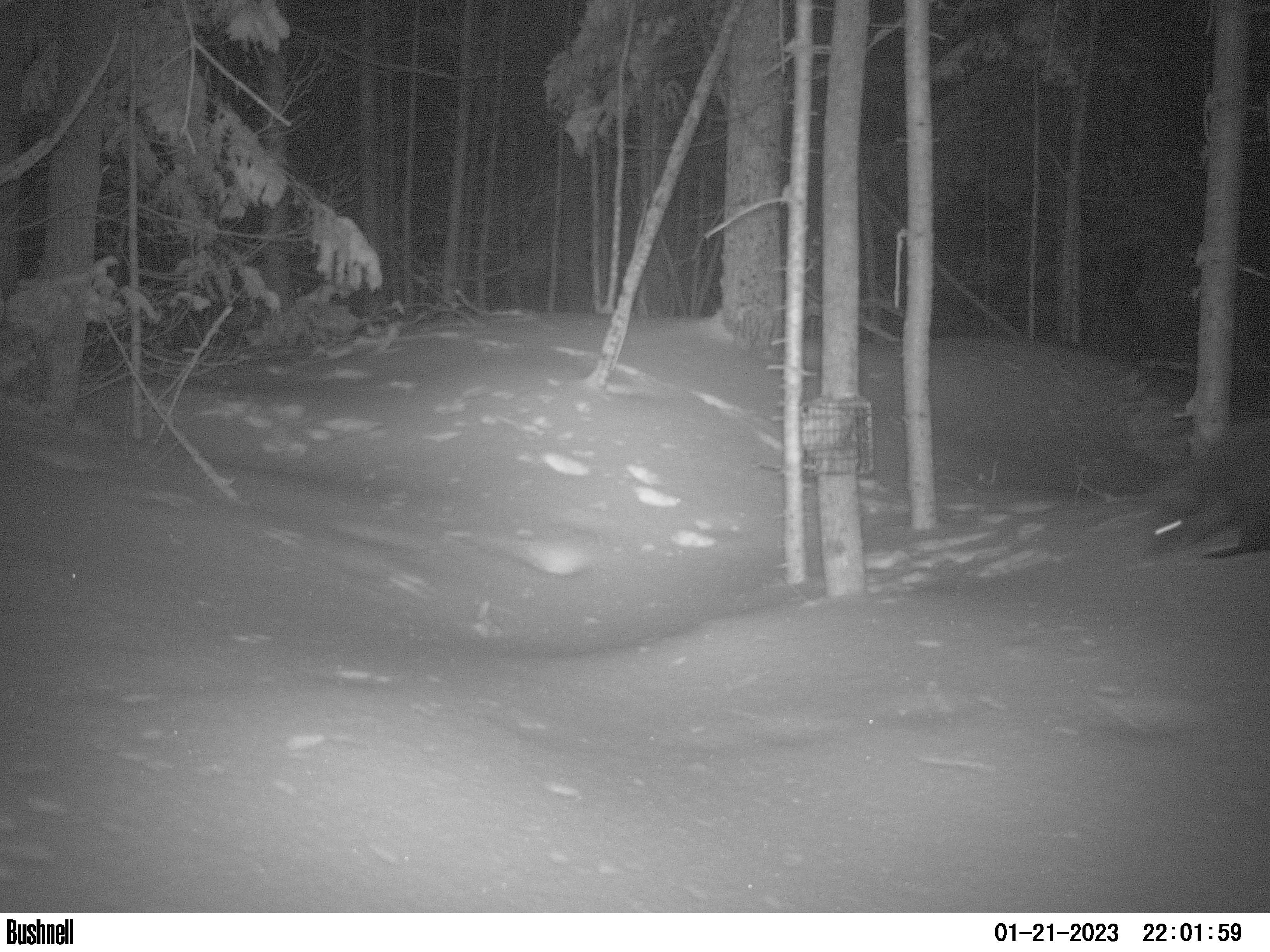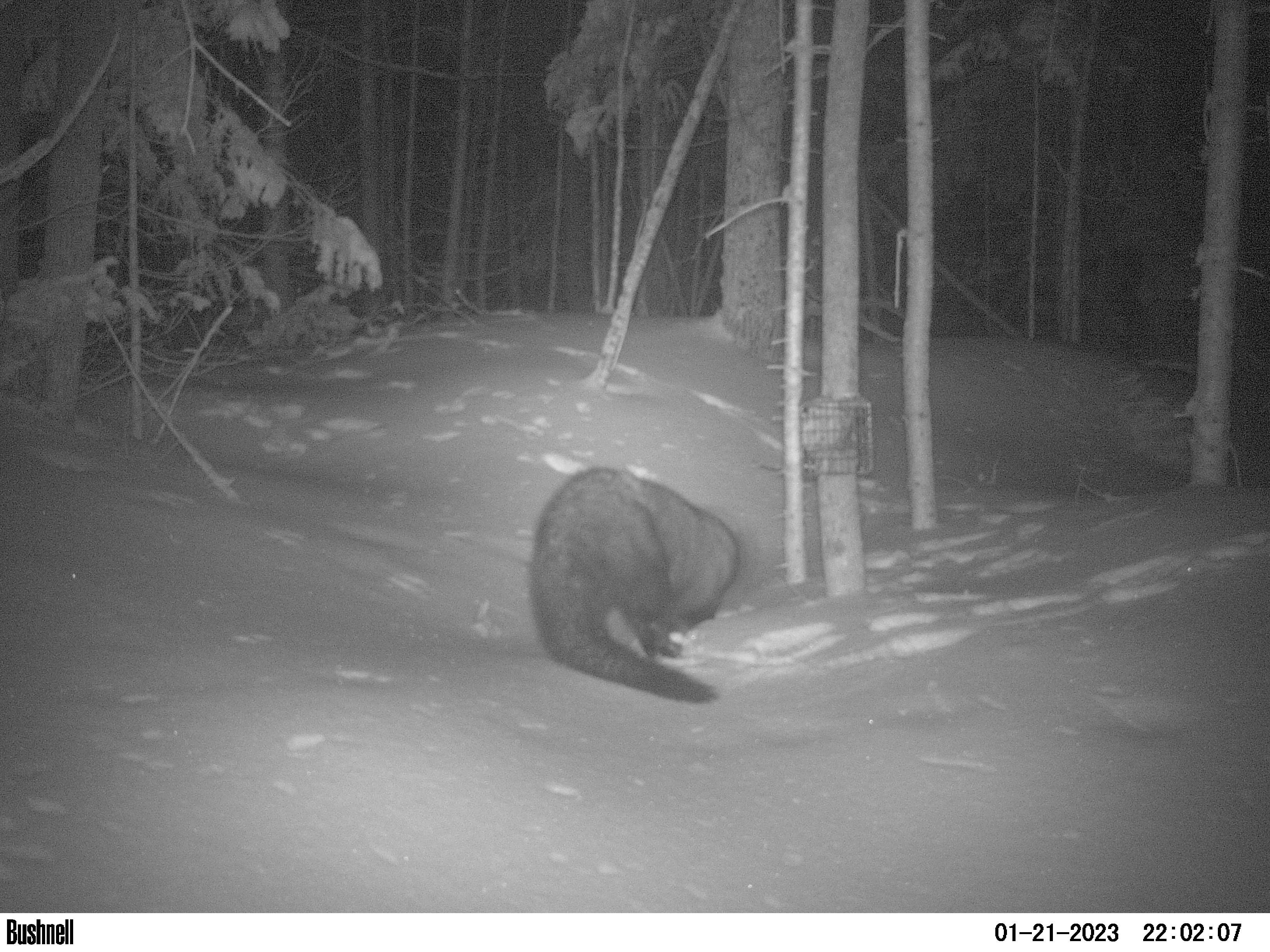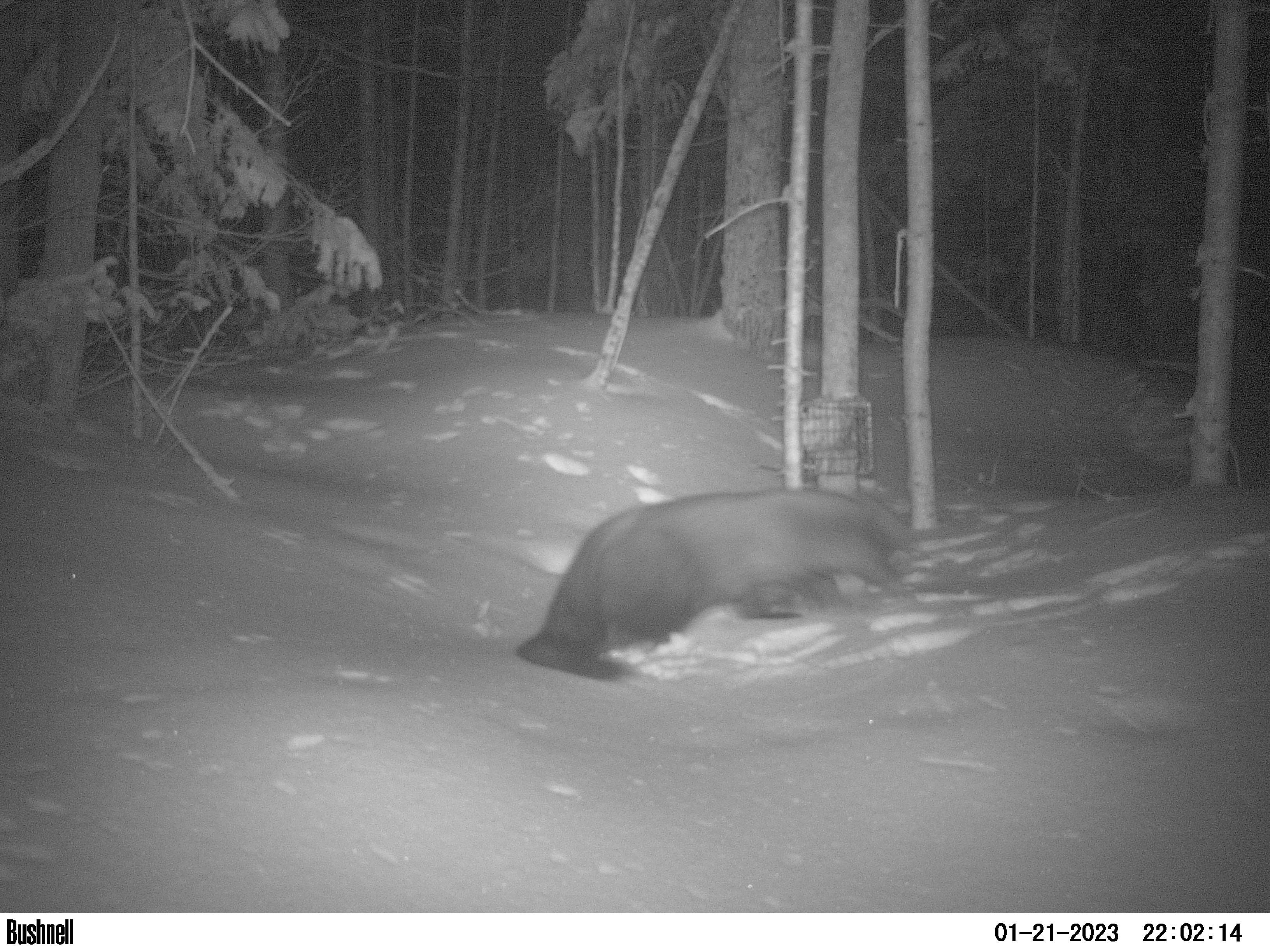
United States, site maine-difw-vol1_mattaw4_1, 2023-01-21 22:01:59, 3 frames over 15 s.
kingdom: Animalia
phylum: Chordata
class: Mammalia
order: Carnivora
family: Mustelidae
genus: Pekania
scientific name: Pekania pennanti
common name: fisher